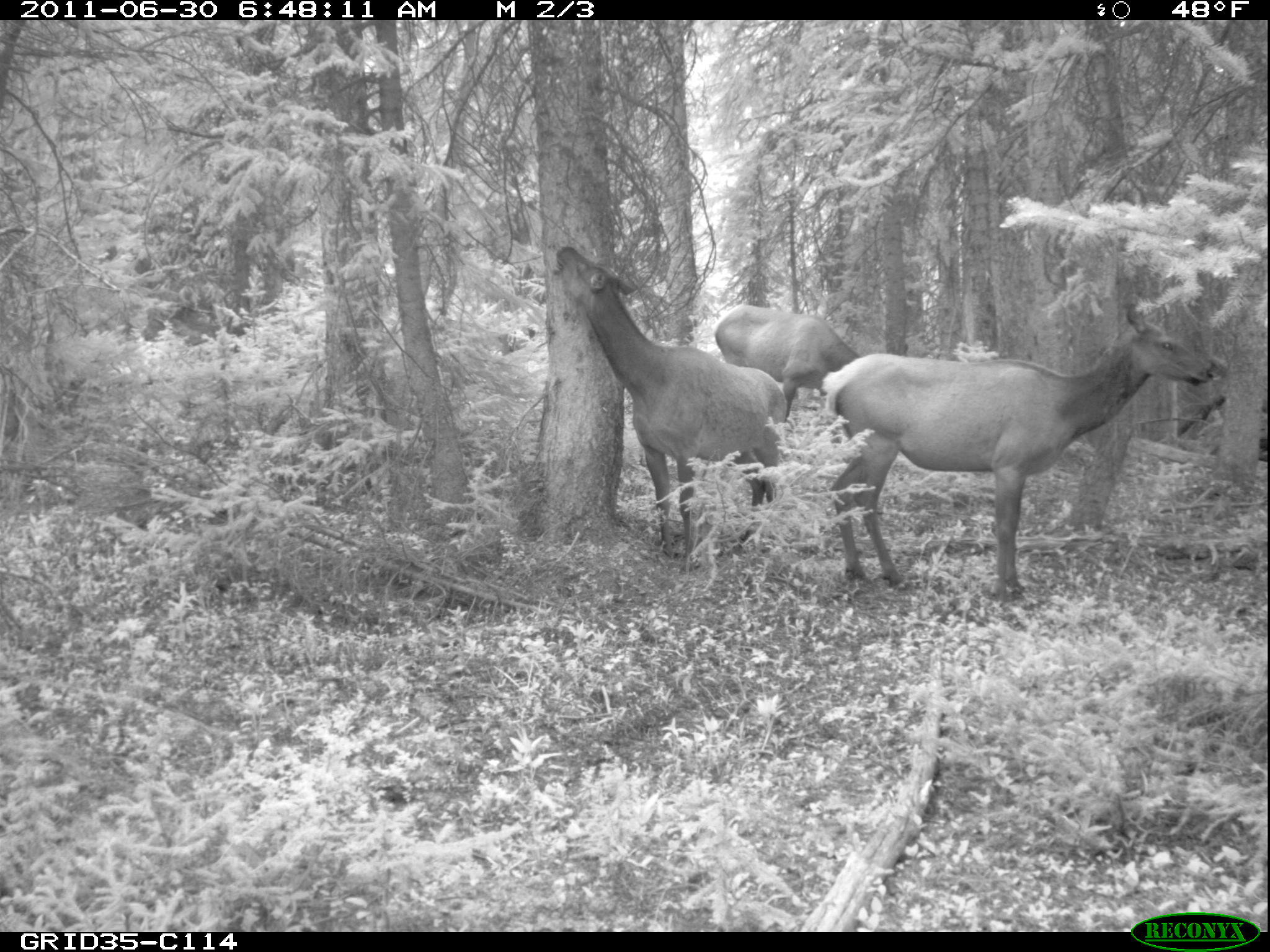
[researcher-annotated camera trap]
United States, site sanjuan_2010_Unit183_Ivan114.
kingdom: Animalia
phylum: Chordata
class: Mammalia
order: Artiodactyla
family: Cervidae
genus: Cervus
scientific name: Cervus elaphus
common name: red deer